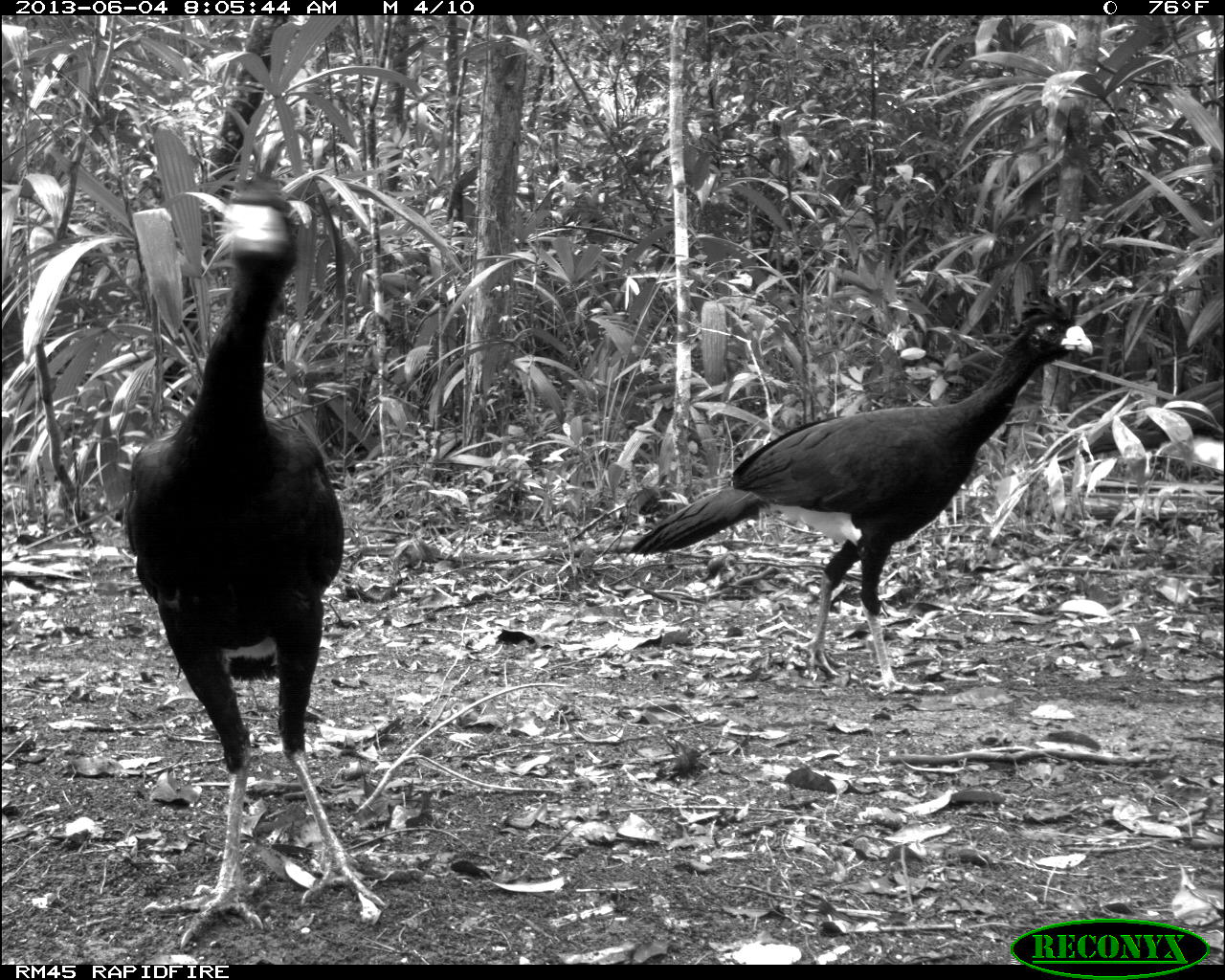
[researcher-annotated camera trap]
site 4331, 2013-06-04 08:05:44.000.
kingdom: Animalia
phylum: Chordata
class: Aves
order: Galliformes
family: Cracidae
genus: Crax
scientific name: Crax rubra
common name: great curassow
Crax rubra (great curassow), count 6.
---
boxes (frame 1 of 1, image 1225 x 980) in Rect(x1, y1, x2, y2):
crax rubra: Rect(119, 185, 385, 946); Rect(623, 286, 1093, 692)